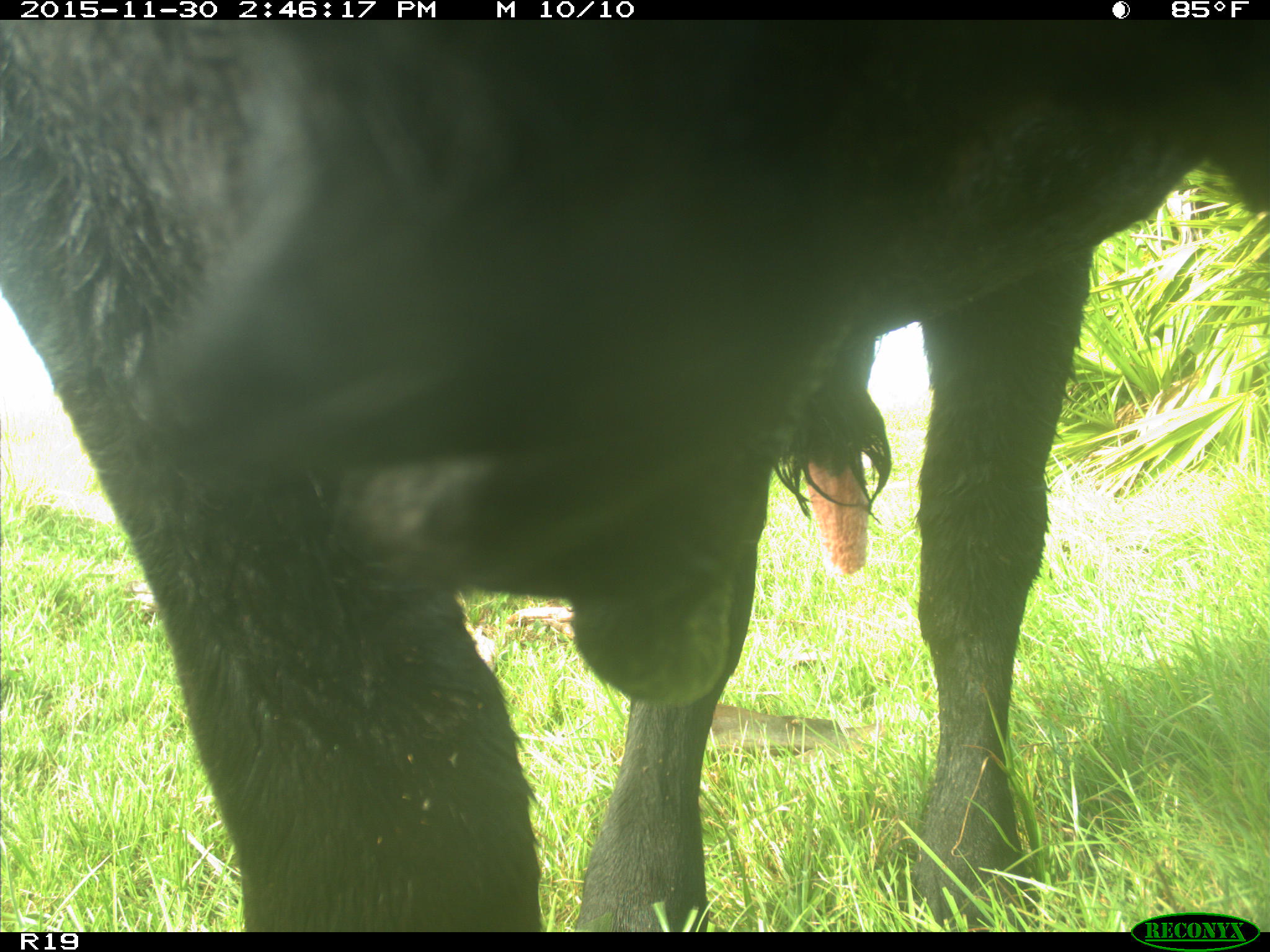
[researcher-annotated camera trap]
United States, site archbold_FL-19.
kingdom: Animalia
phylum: Chordata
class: Mammalia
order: Artiodactyla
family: Bovidae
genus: Bos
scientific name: Bos taurus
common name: domestic cow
Bos taurus (domestic cow).